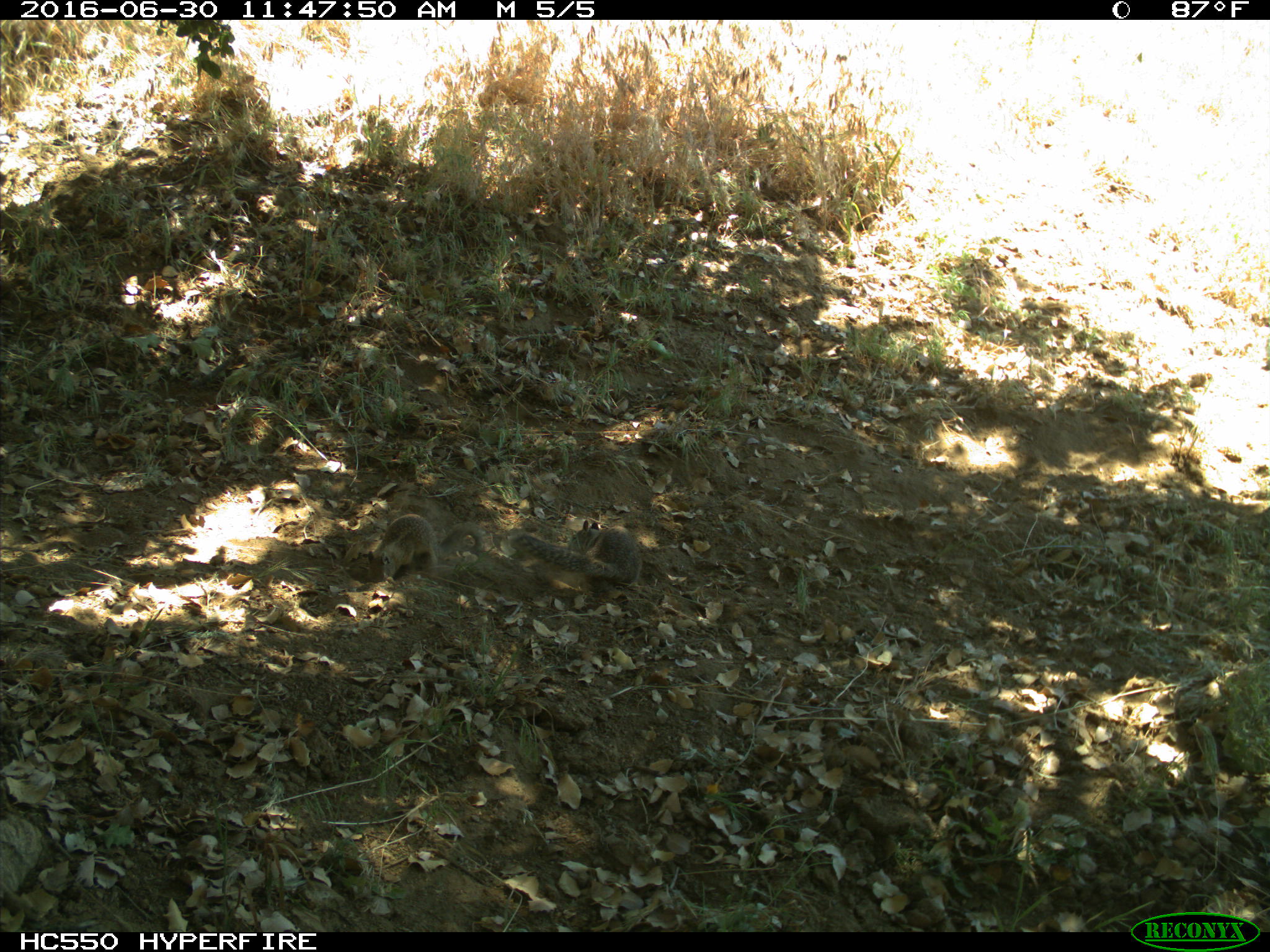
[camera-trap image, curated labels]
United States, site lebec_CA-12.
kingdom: Animalia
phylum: Chordata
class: Mammalia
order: Rodentia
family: Sciuridae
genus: Otospermophilus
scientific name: Otospermophilus beecheyi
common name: california ground squirrel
Otospermophilus beecheyi (california ground squirrel).